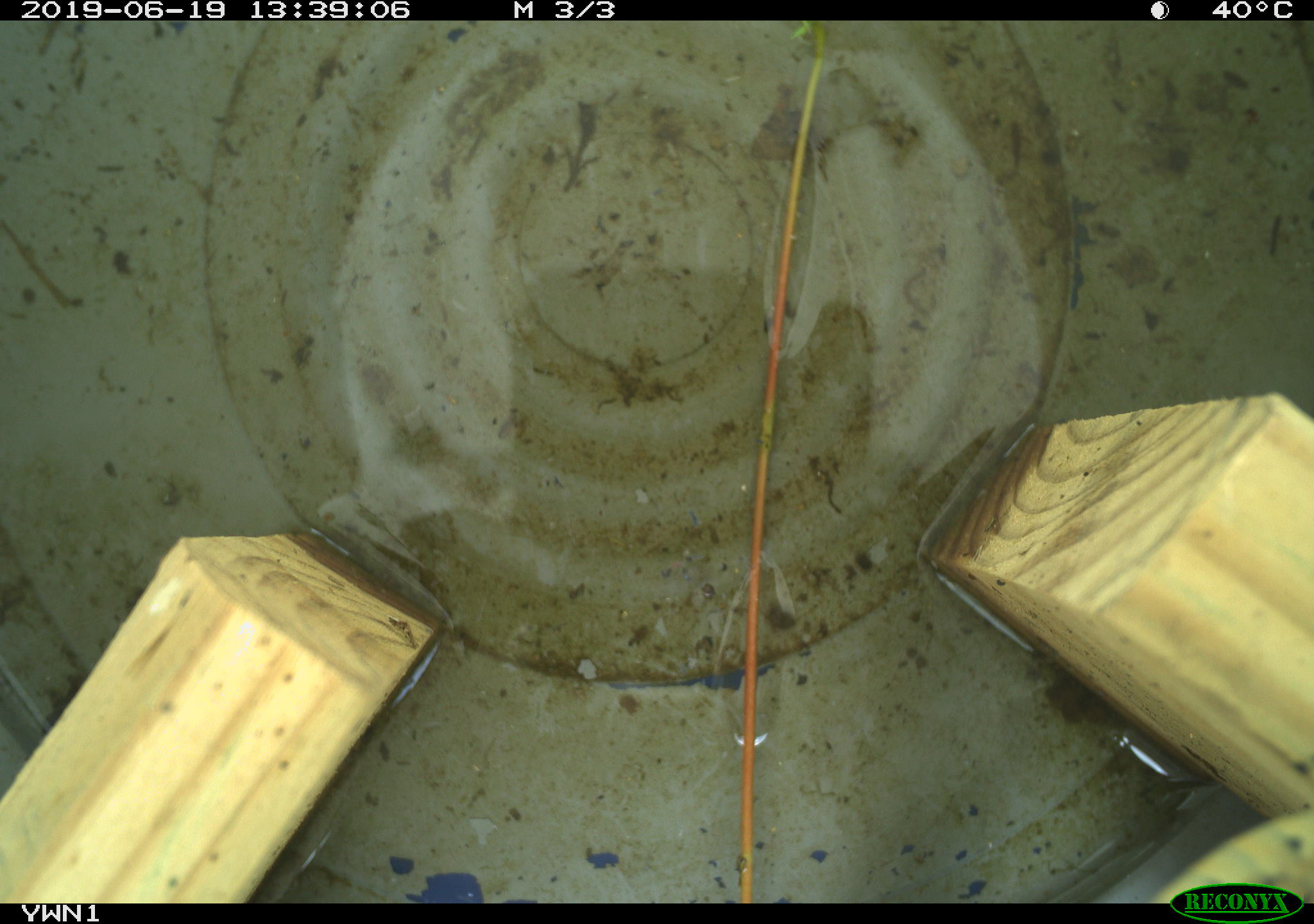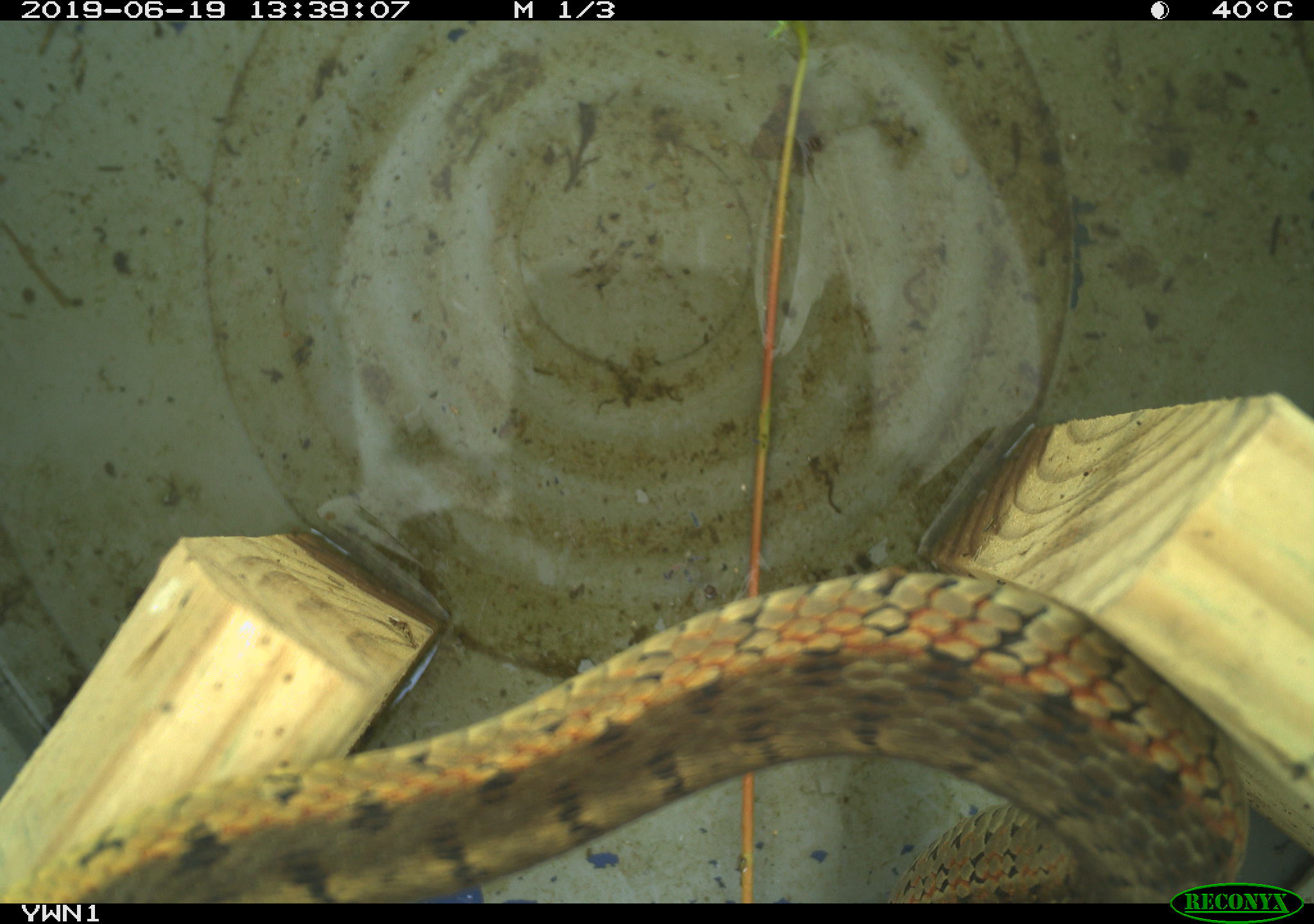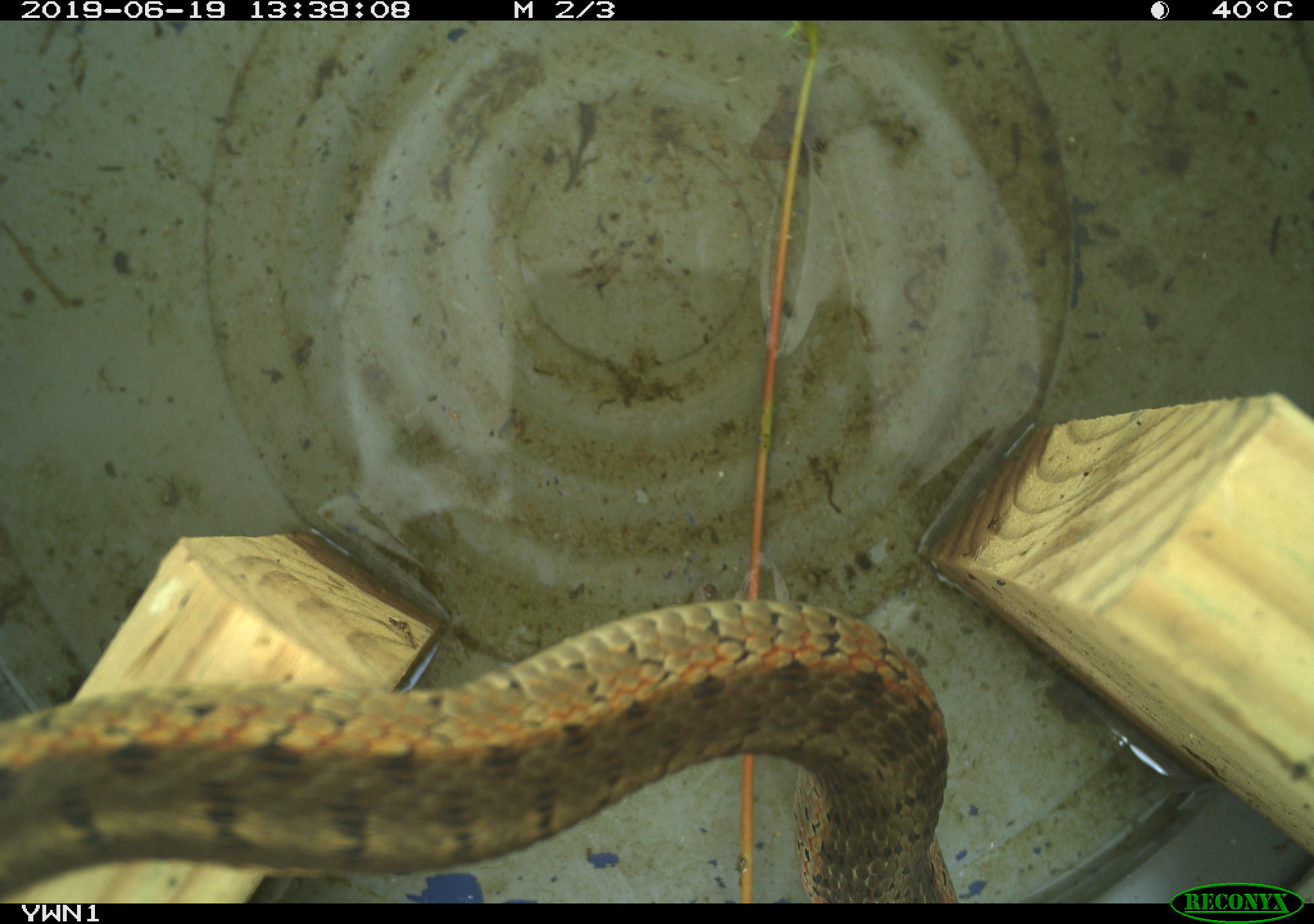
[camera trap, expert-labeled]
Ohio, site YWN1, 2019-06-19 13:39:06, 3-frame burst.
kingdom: Animalia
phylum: Chordata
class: Reptilia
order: Squamata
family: Colubridae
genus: Thamnophis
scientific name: Thamnophis sirtalis sirtalis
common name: eastern gartersnake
Eastern gartersnake (Thamnophis sirtalis sirtalis).